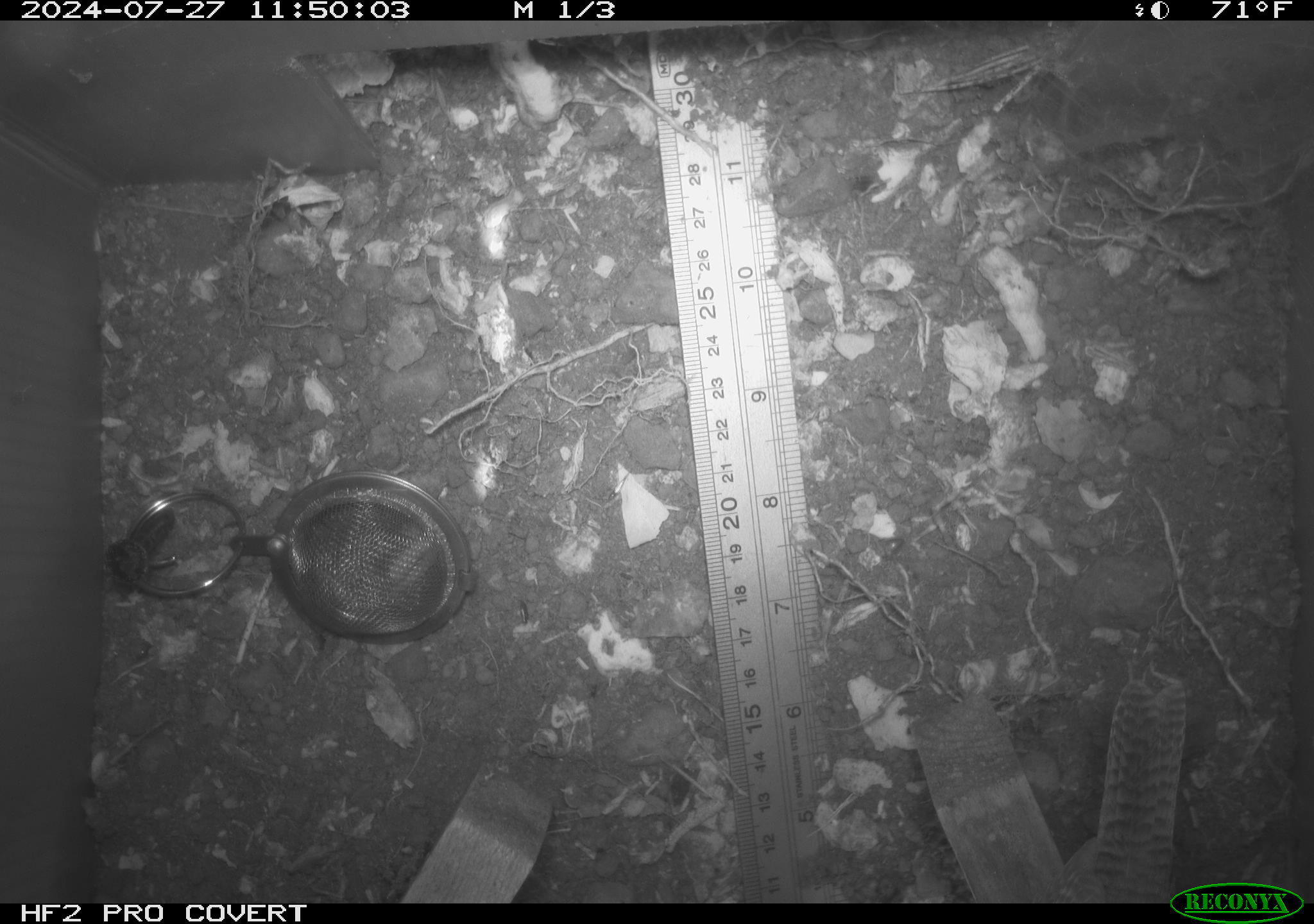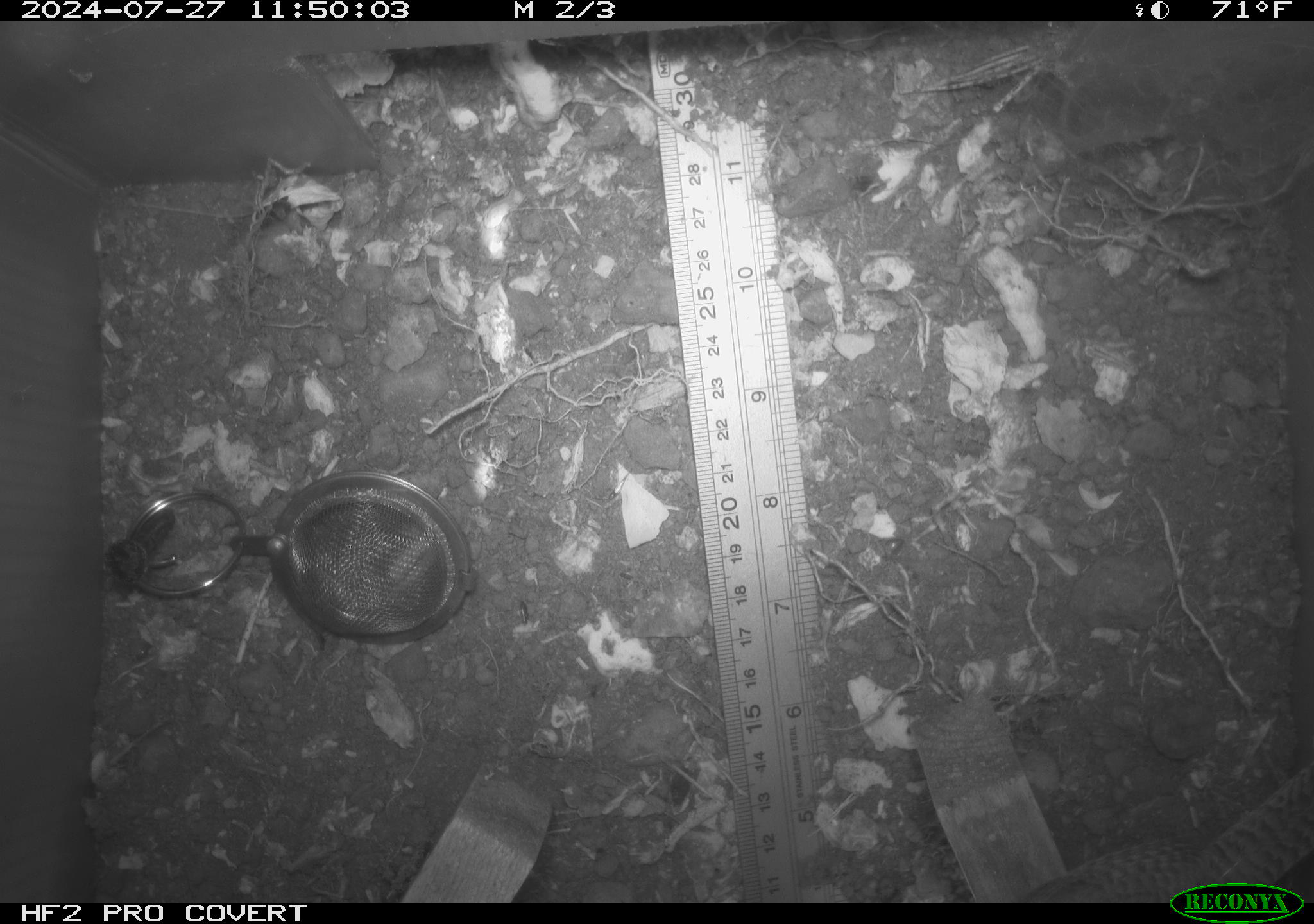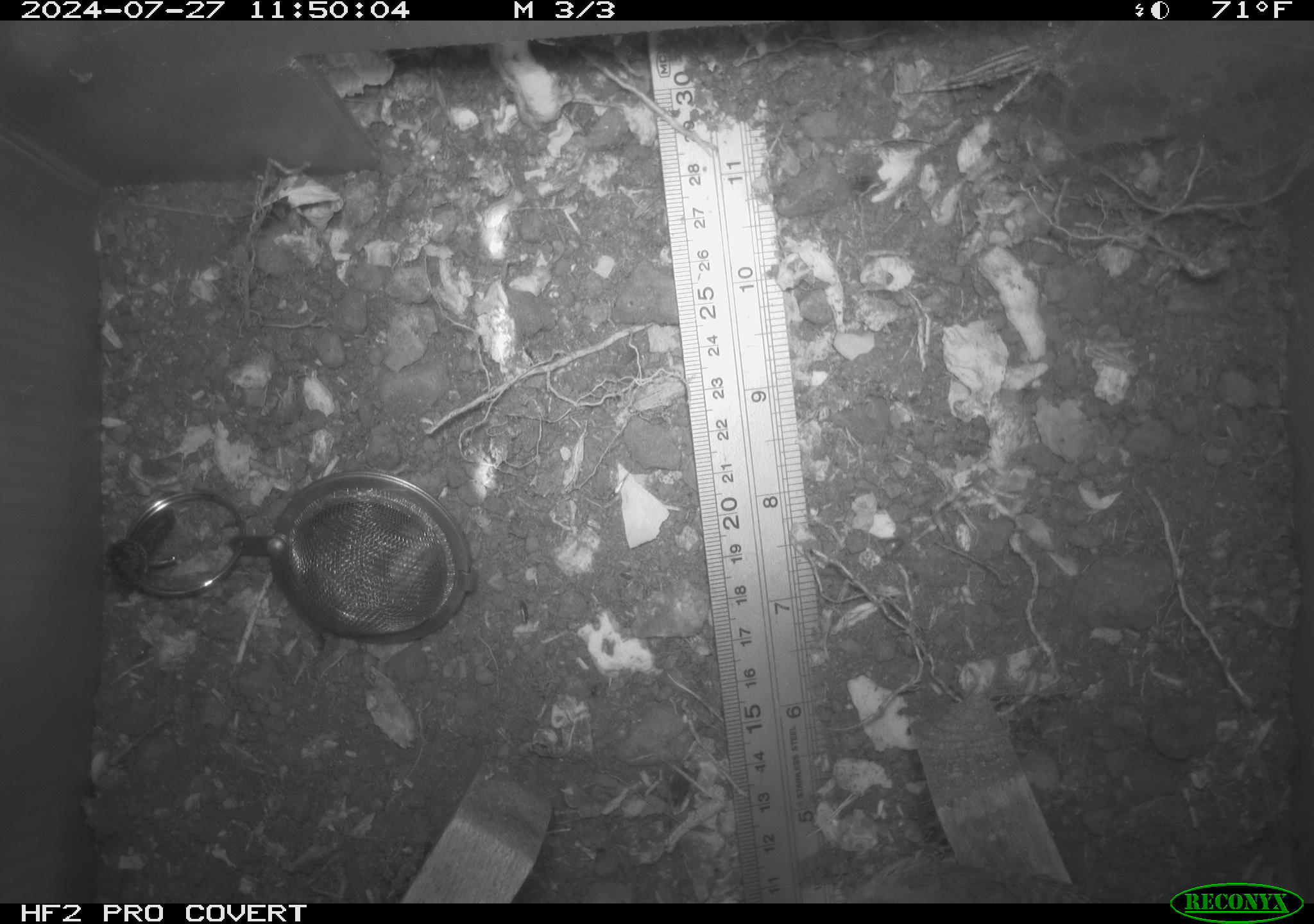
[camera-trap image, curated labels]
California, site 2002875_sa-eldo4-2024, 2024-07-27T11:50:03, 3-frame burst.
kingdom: Animalia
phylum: Chordata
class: Aves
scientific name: Aves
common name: bird